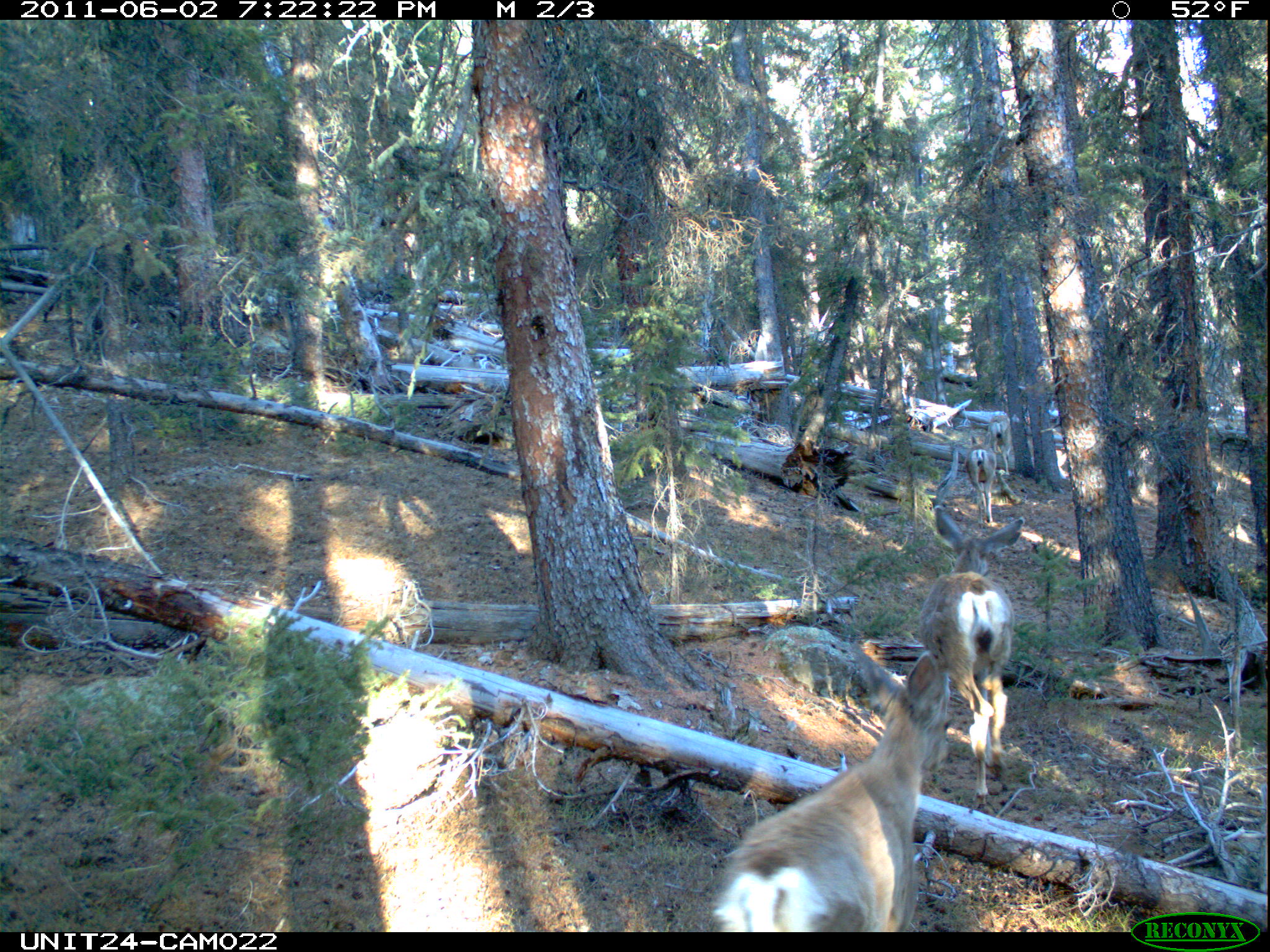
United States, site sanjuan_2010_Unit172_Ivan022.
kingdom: Animalia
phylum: Chordata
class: Mammalia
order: Artiodactyla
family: Cervidae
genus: Odocoileus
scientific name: Odocoileus hemionus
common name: mule deer